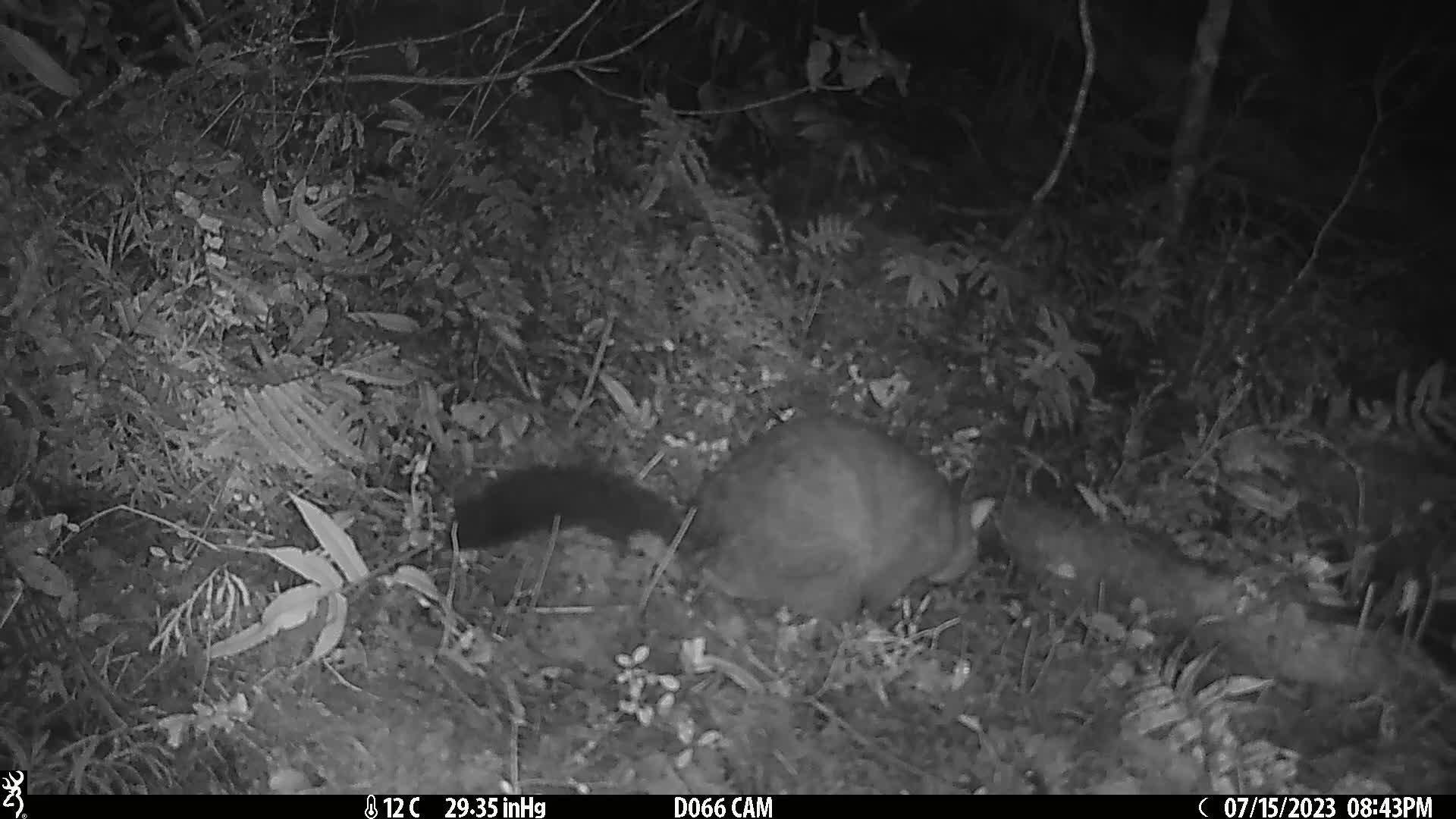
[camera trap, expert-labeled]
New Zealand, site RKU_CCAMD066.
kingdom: Animalia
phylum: Chordata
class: Mammalia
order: Diprotodontia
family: Phalangeridae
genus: Trichosurus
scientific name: Trichosurus vulpecula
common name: common brushtail possum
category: possum